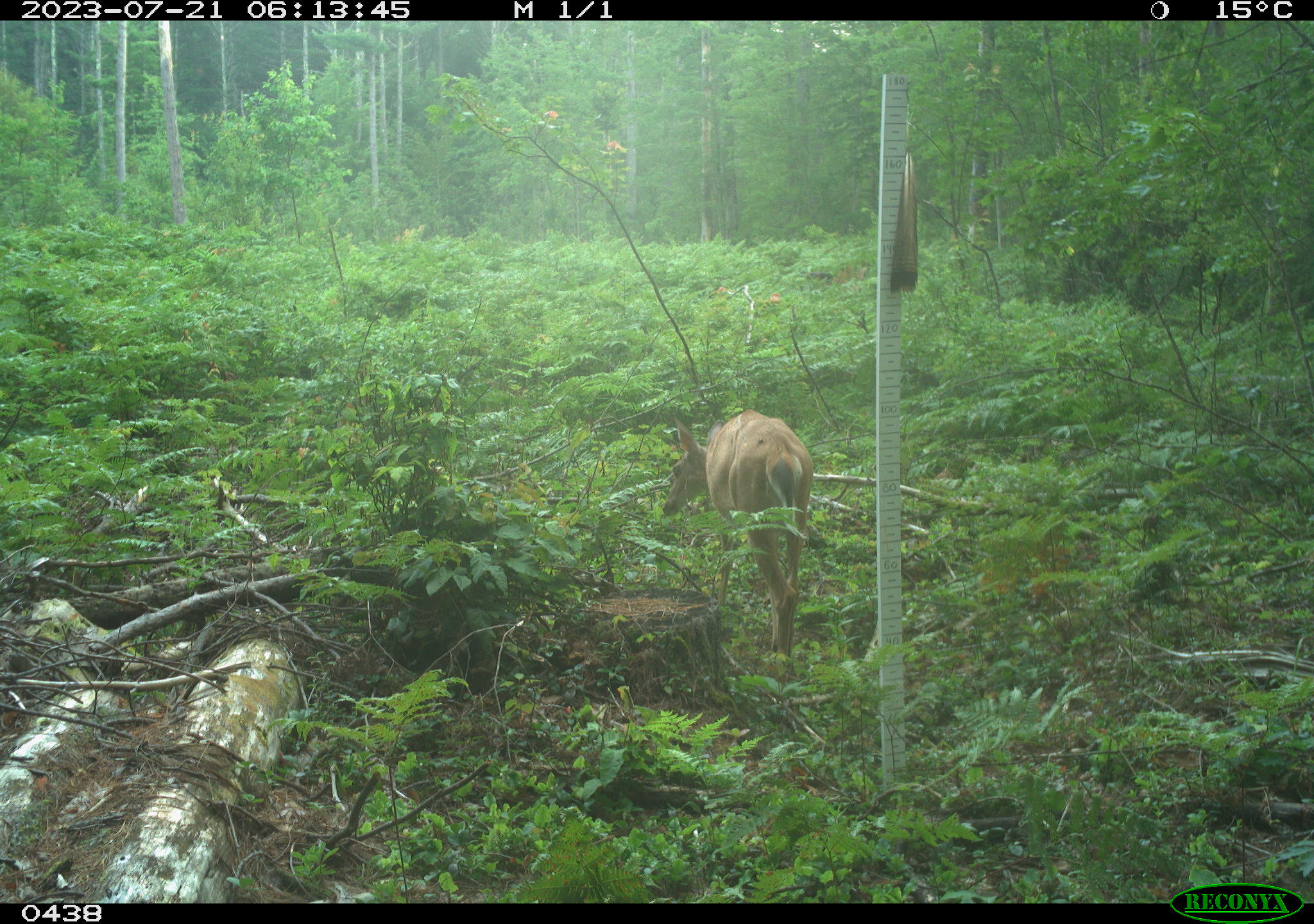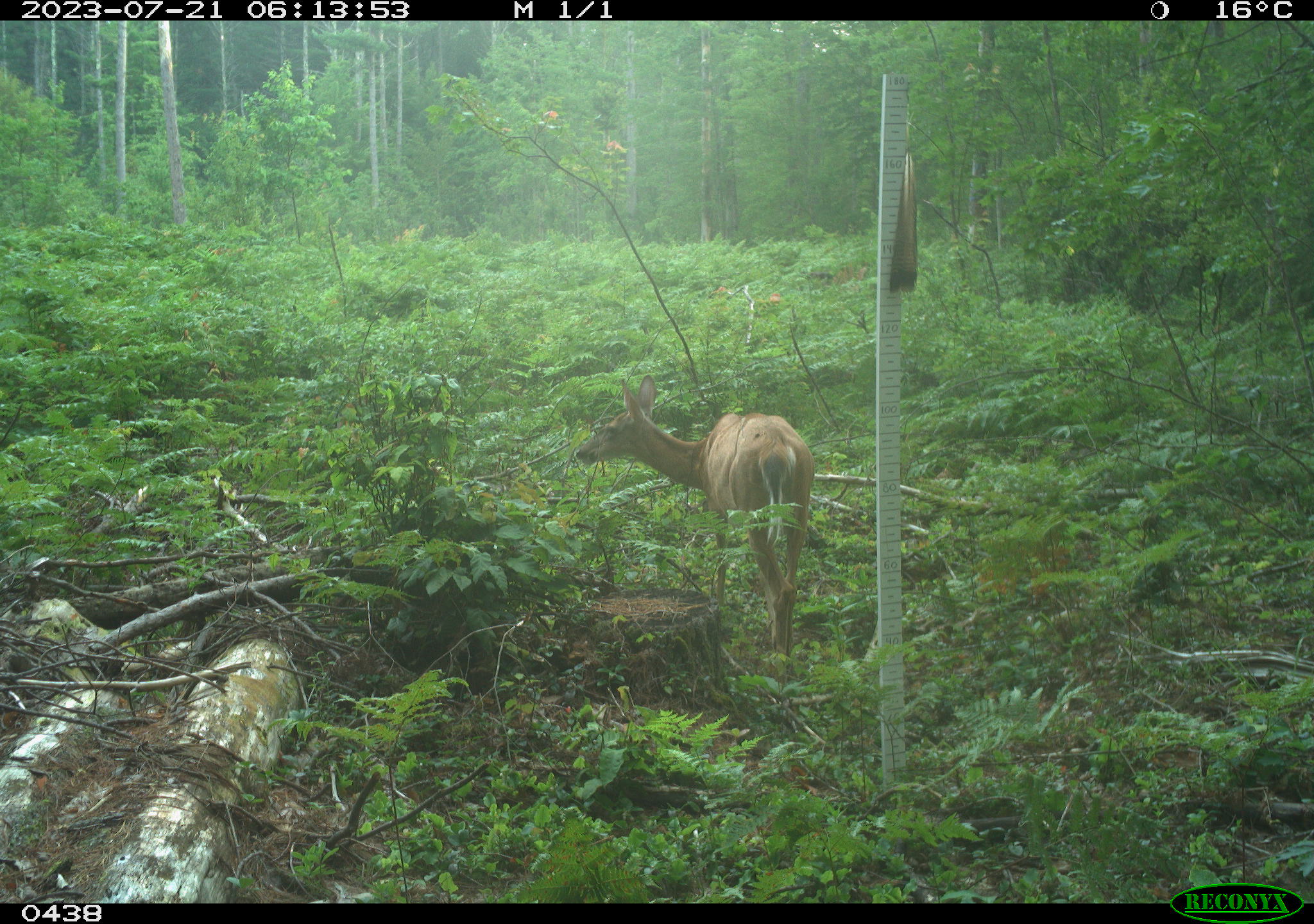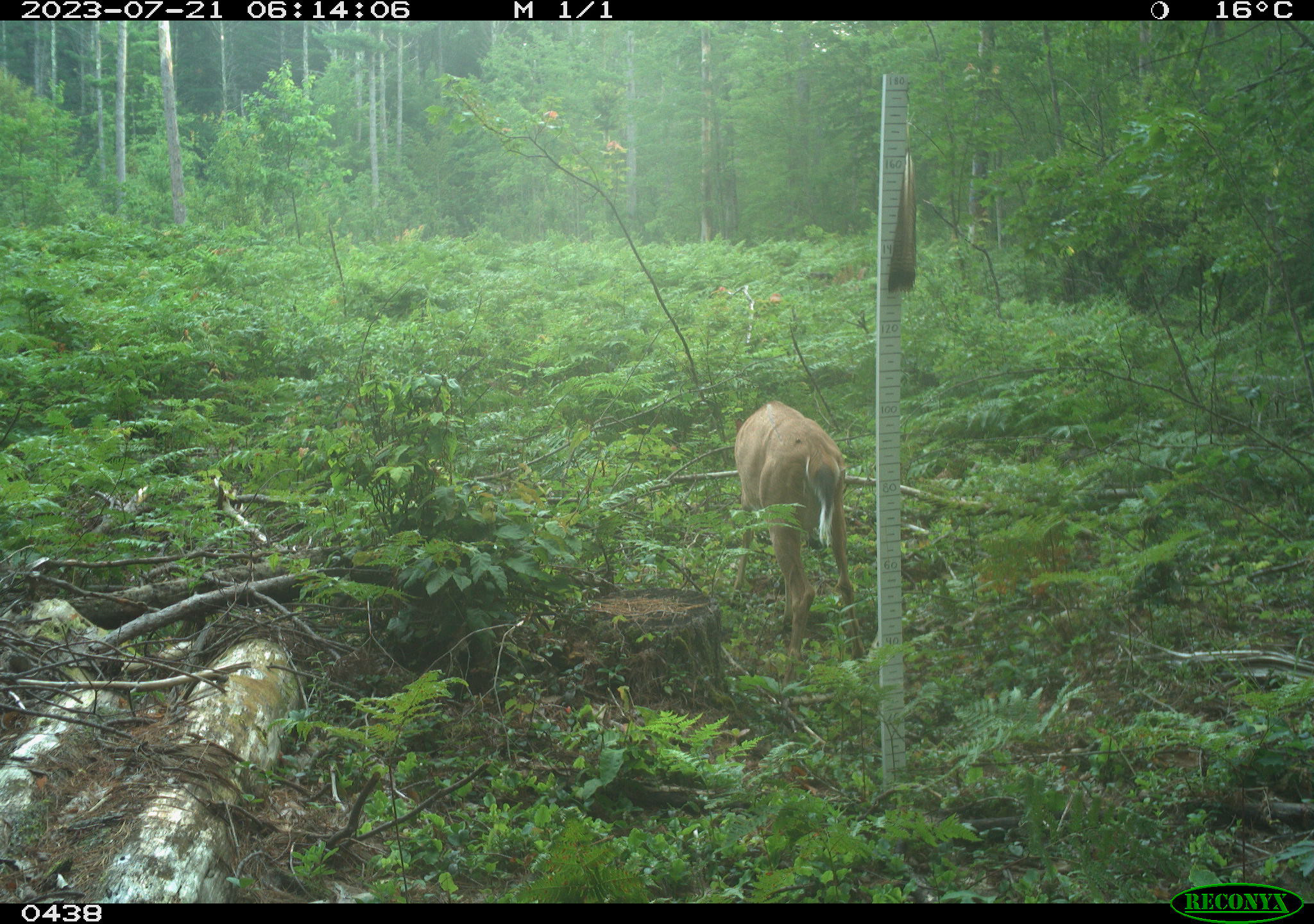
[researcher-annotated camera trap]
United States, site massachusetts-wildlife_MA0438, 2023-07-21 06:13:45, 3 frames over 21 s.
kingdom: Animalia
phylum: Chordata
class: Mammalia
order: Artiodactyla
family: Cervidae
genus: Odocoileus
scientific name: Odocoileus virginianus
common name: white-tailed deer